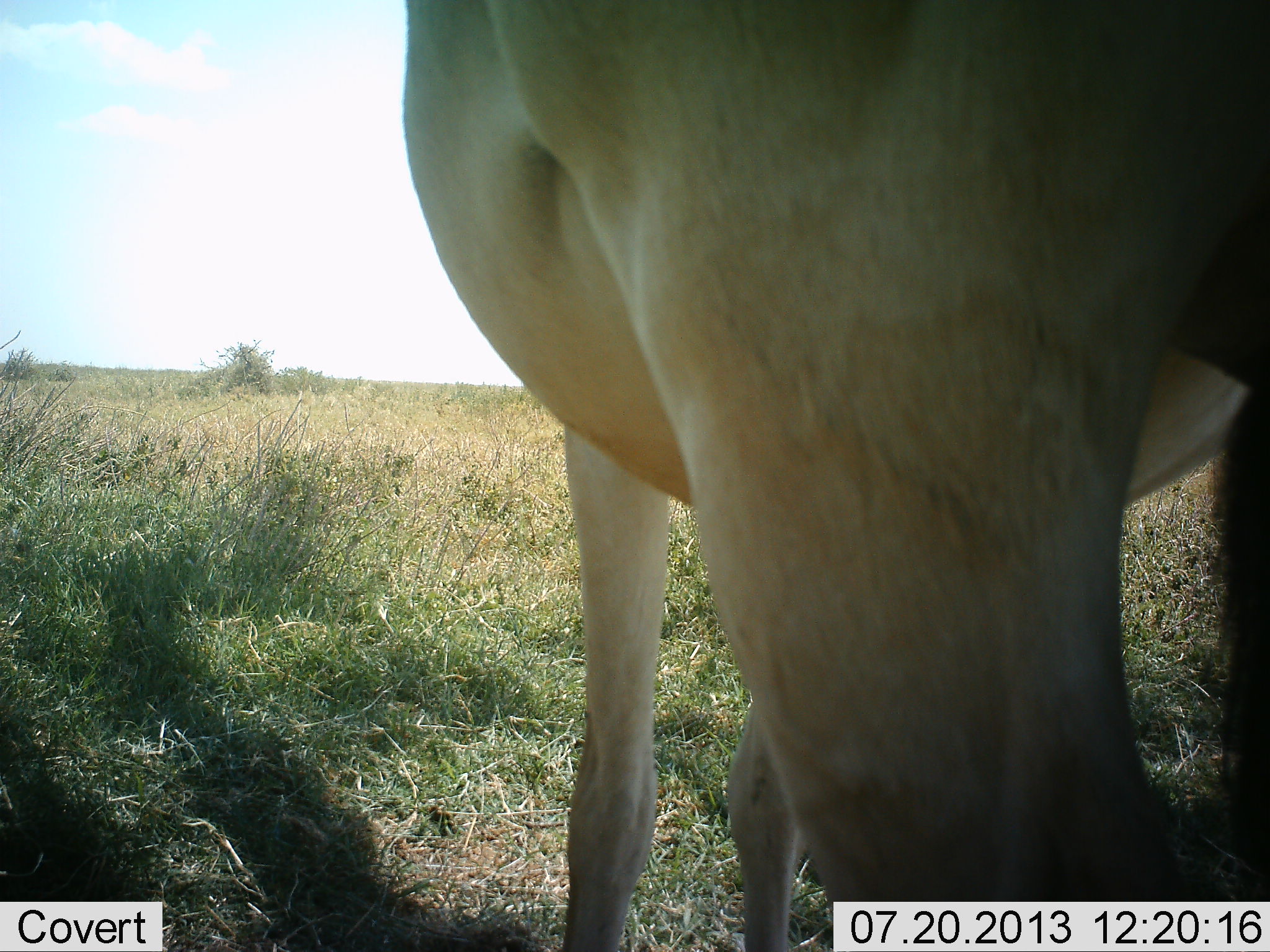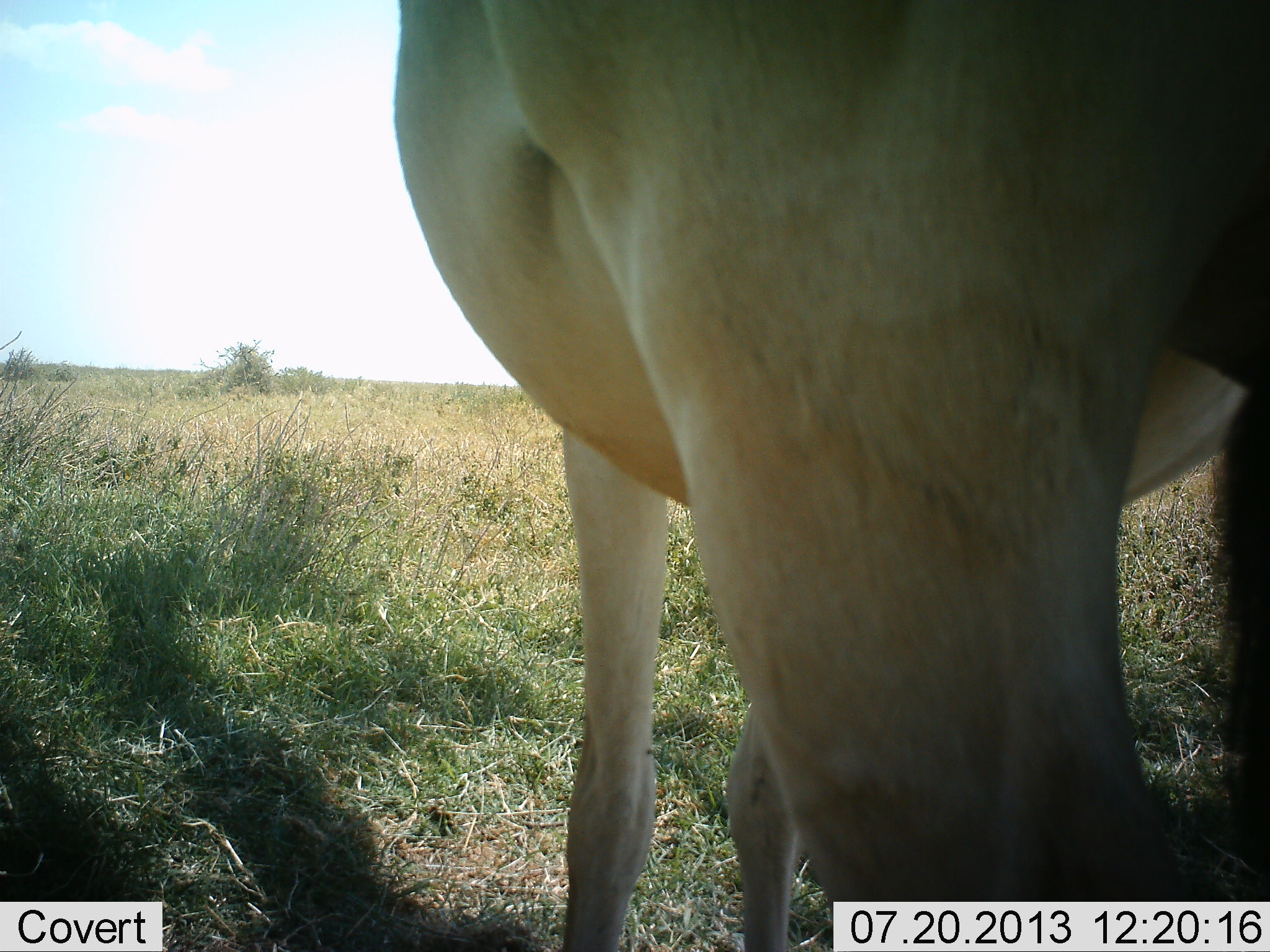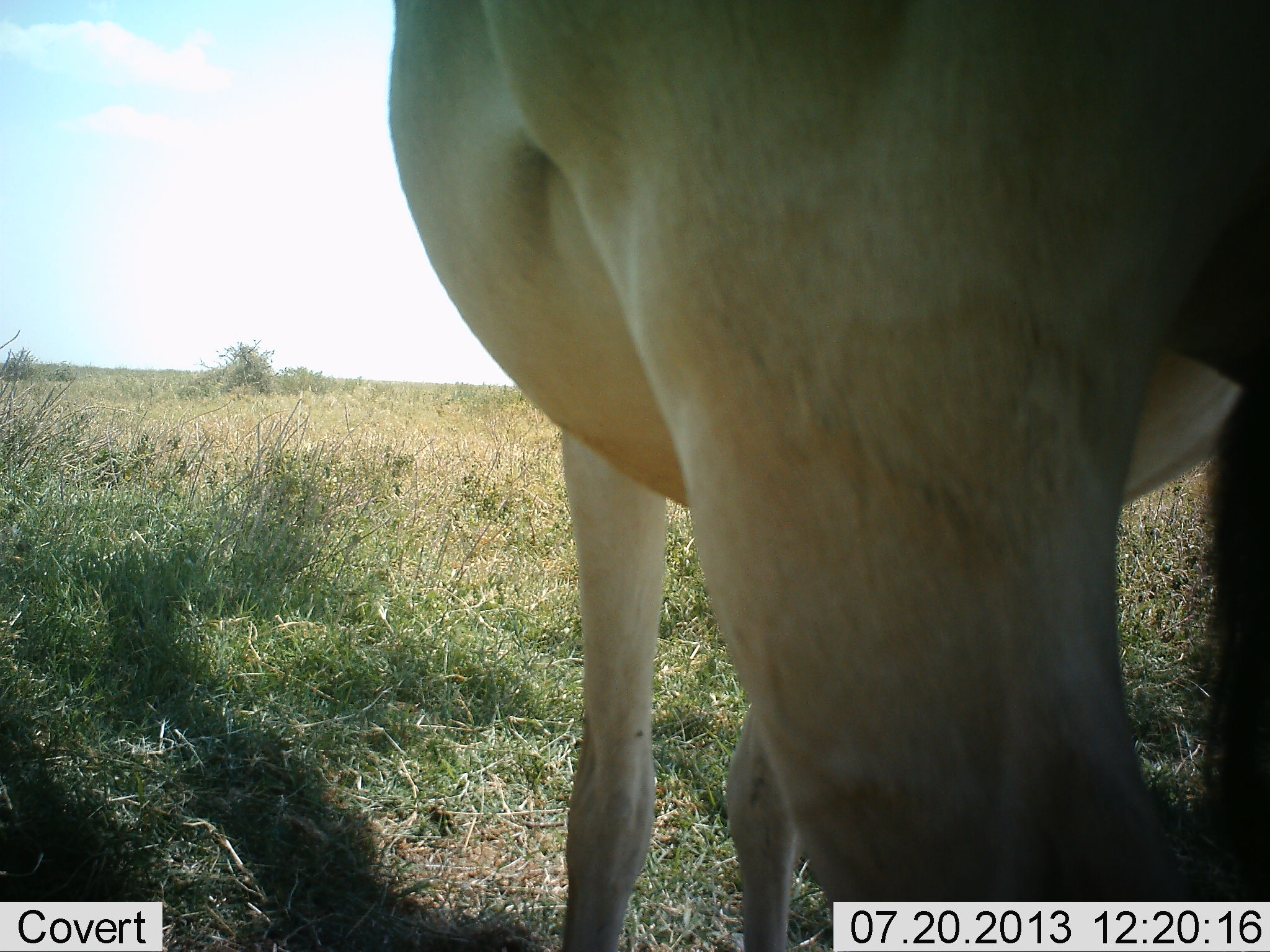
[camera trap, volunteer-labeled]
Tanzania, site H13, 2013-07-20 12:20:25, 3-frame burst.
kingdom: Animalia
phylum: Chordata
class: Mammalia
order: Artiodactyla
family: Bovidae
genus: Alcelaphus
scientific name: Alcelaphus buselaphus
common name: hartebeest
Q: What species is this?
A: Hartebeest (Alcelaphus buselaphus).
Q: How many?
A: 1.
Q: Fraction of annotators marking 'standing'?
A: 89%.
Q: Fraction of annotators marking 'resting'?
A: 0%.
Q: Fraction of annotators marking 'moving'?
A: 0%.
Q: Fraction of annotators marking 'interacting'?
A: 0%.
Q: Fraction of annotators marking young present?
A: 0%.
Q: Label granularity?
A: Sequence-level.